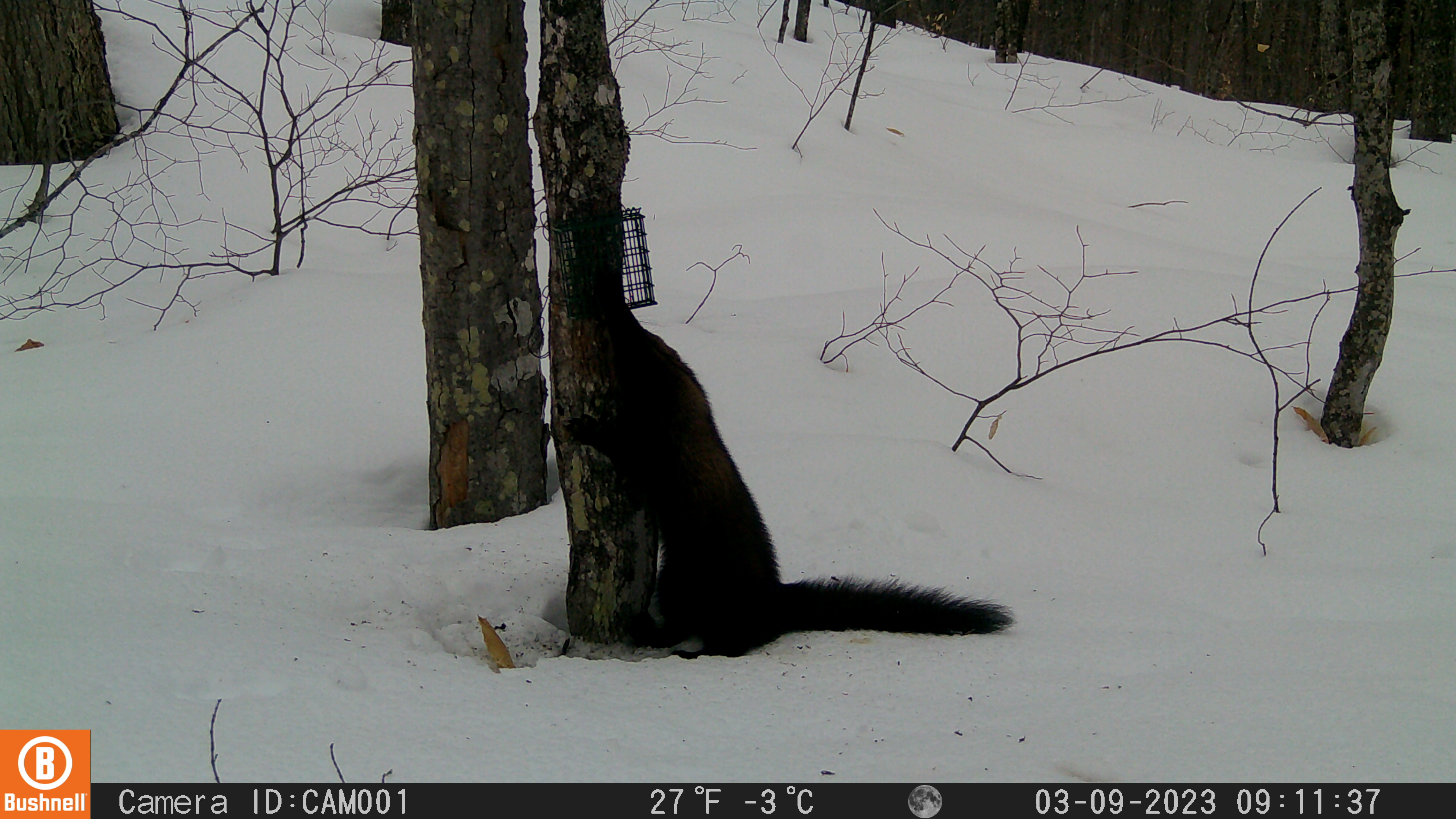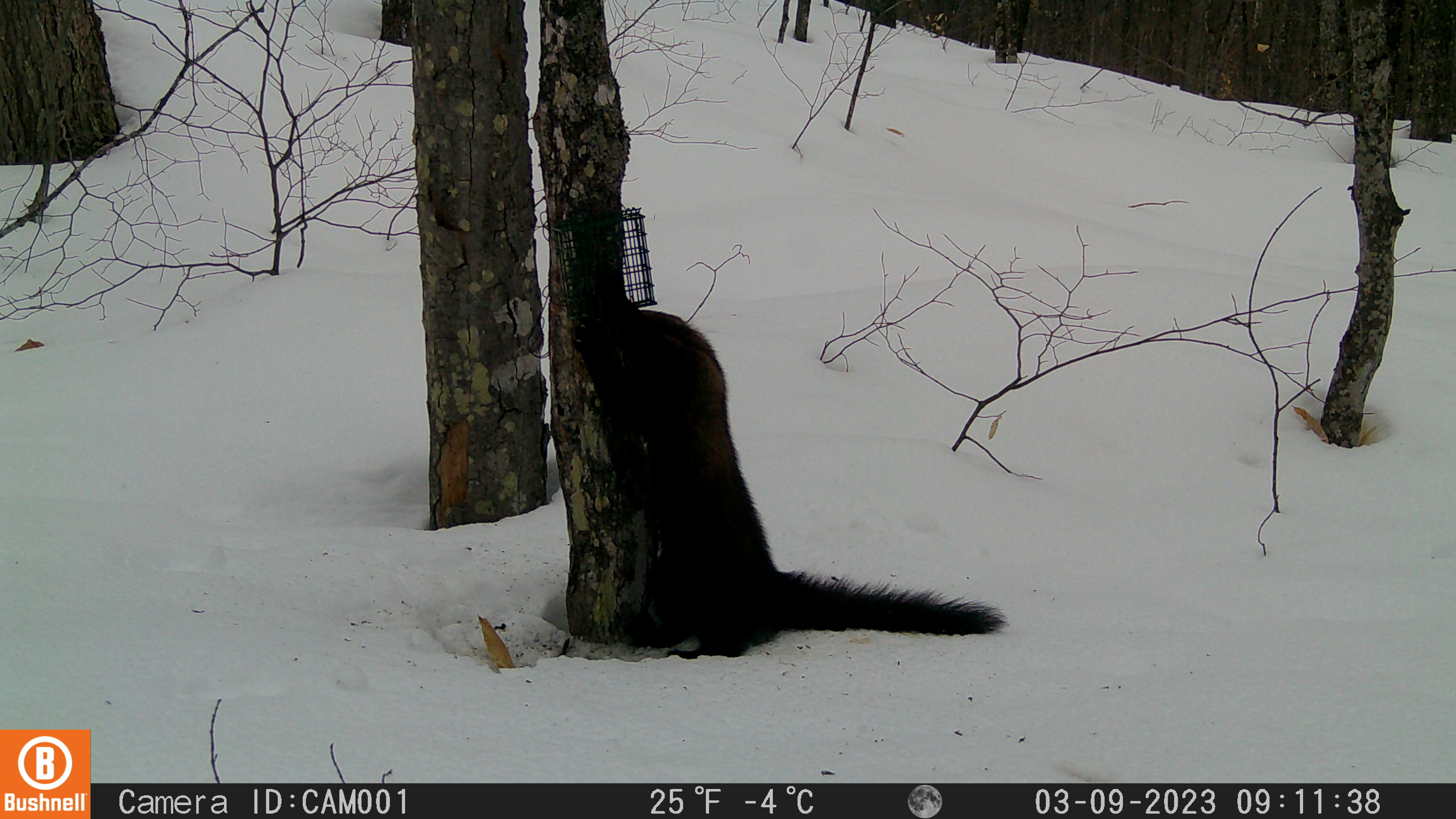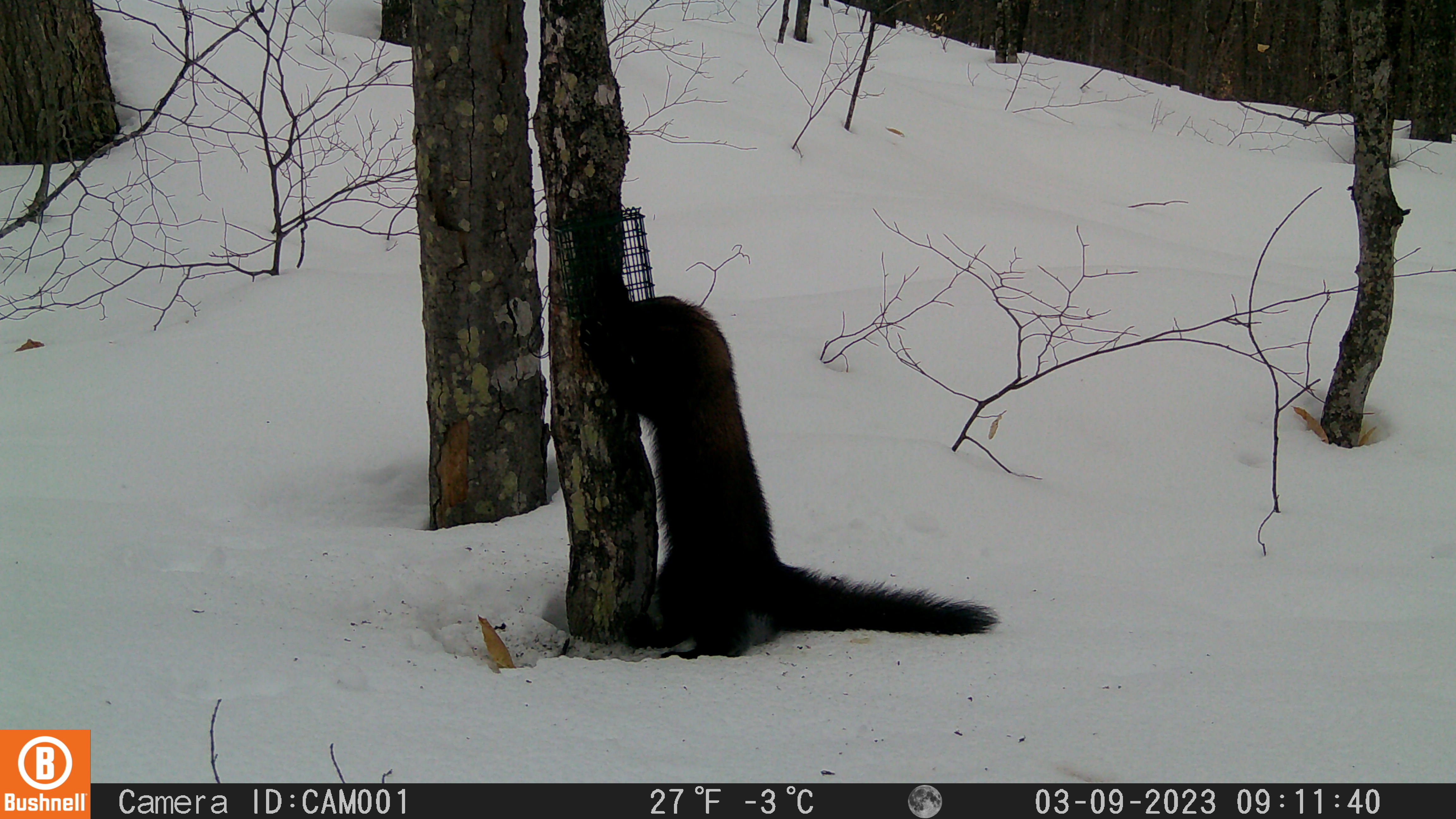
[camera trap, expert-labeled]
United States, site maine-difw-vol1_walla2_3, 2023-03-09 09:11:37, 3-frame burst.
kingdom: Animalia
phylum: Chordata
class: Mammalia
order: Carnivora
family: Mustelidae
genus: Pekania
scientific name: Pekania pennanti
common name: fisher